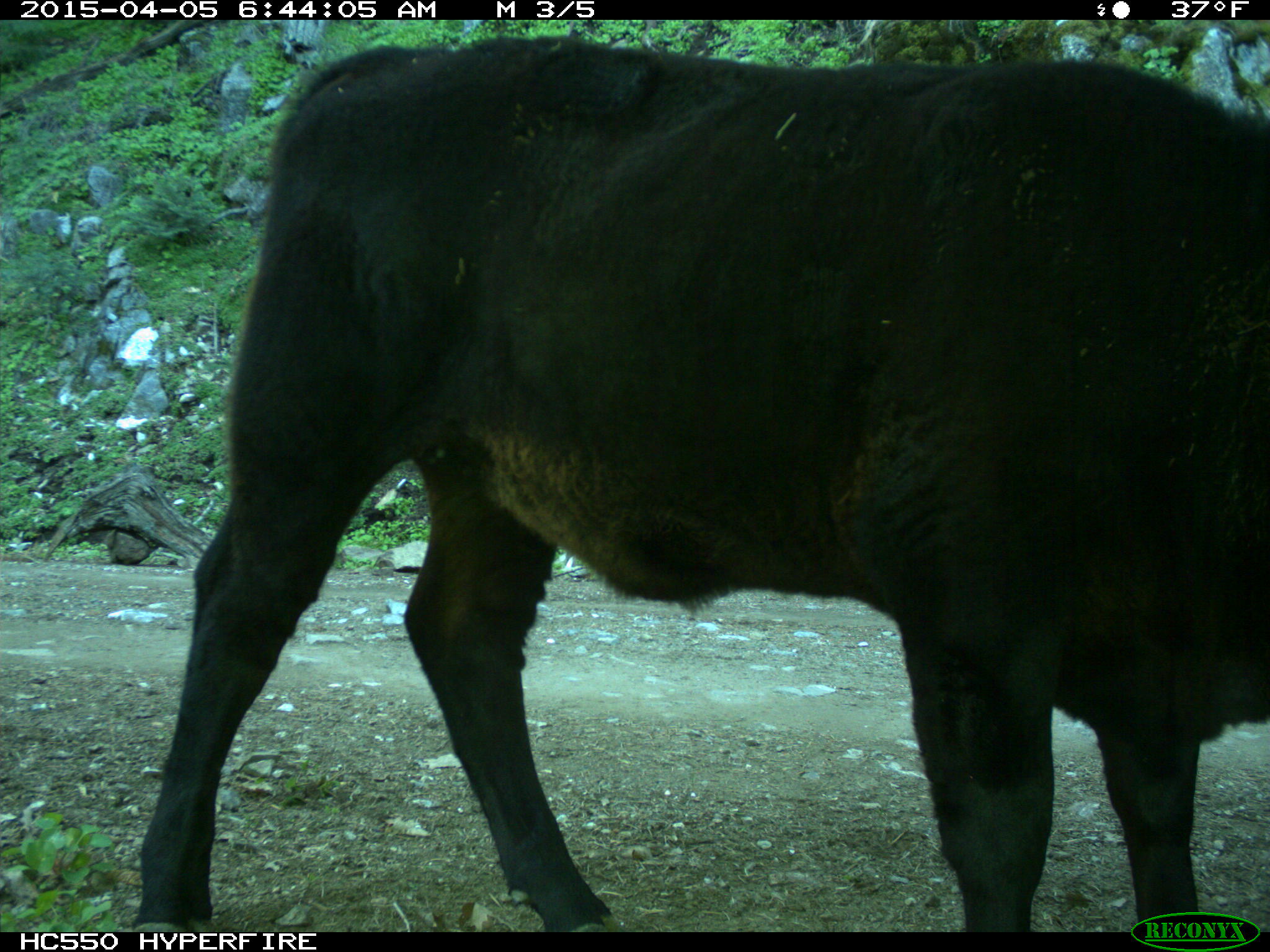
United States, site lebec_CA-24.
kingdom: Animalia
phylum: Chordata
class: Mammalia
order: Artiodactyla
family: Bovidae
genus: Bos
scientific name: Bos taurus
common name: domestic cow